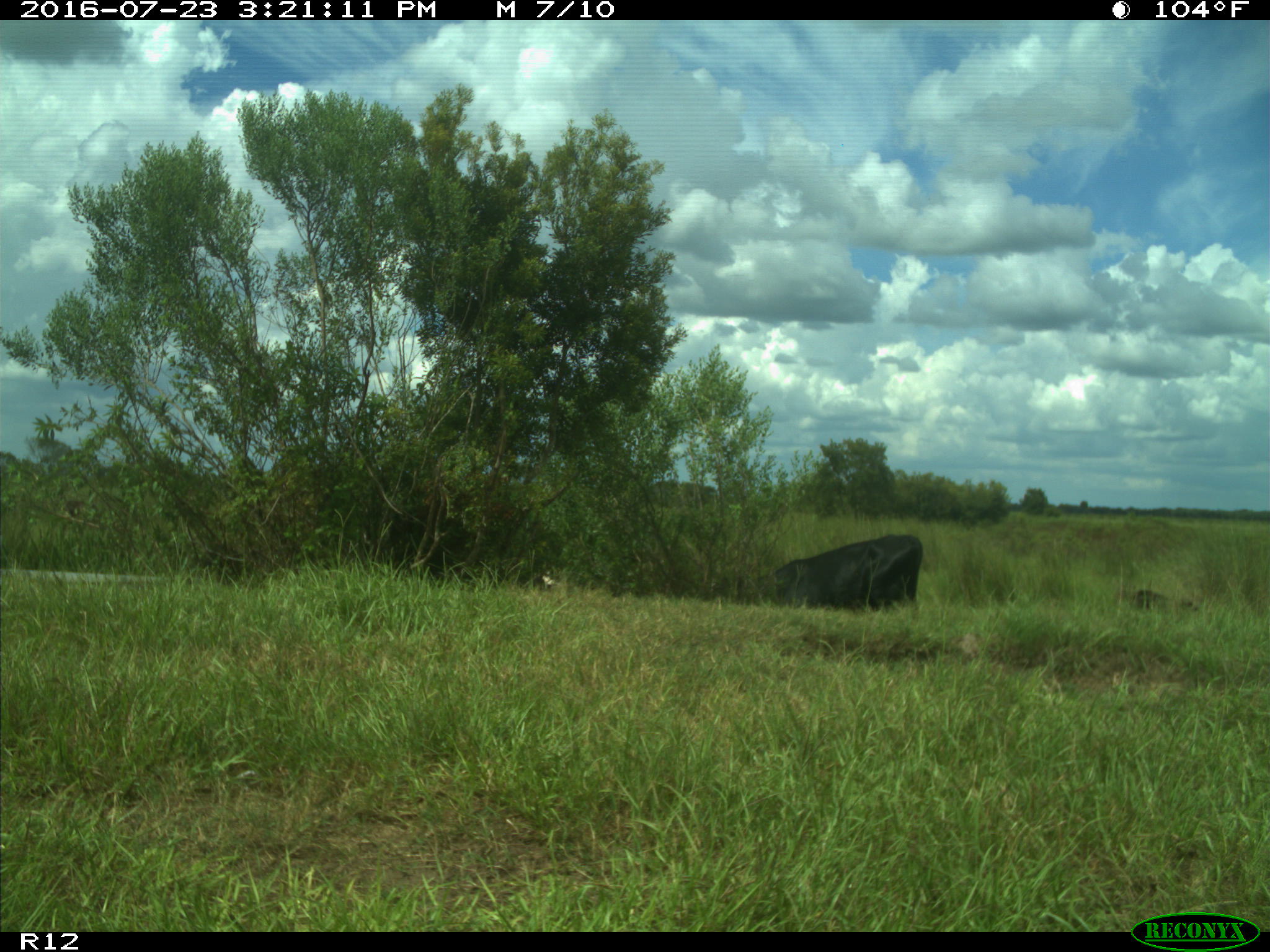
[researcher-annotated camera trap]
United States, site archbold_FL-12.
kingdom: Animalia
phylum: Chordata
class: Mammalia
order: Artiodactyla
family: Bovidae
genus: Bos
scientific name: Bos taurus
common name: domestic cow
Bos taurus (domestic cow).